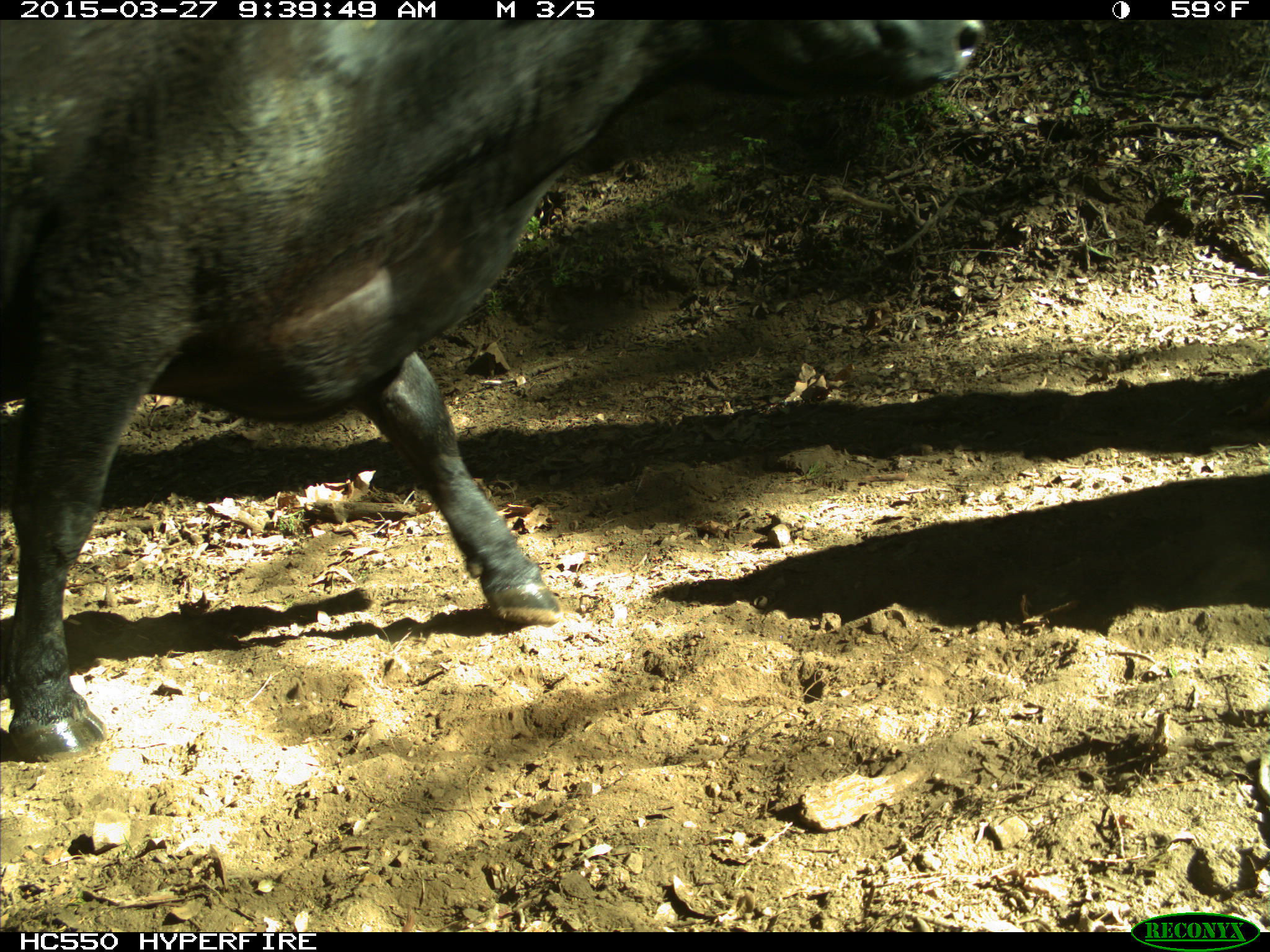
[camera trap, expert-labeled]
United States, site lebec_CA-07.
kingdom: Animalia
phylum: Chordata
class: Mammalia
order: Artiodactyla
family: Bovidae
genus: Bos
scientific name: Bos taurus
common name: domestic cow